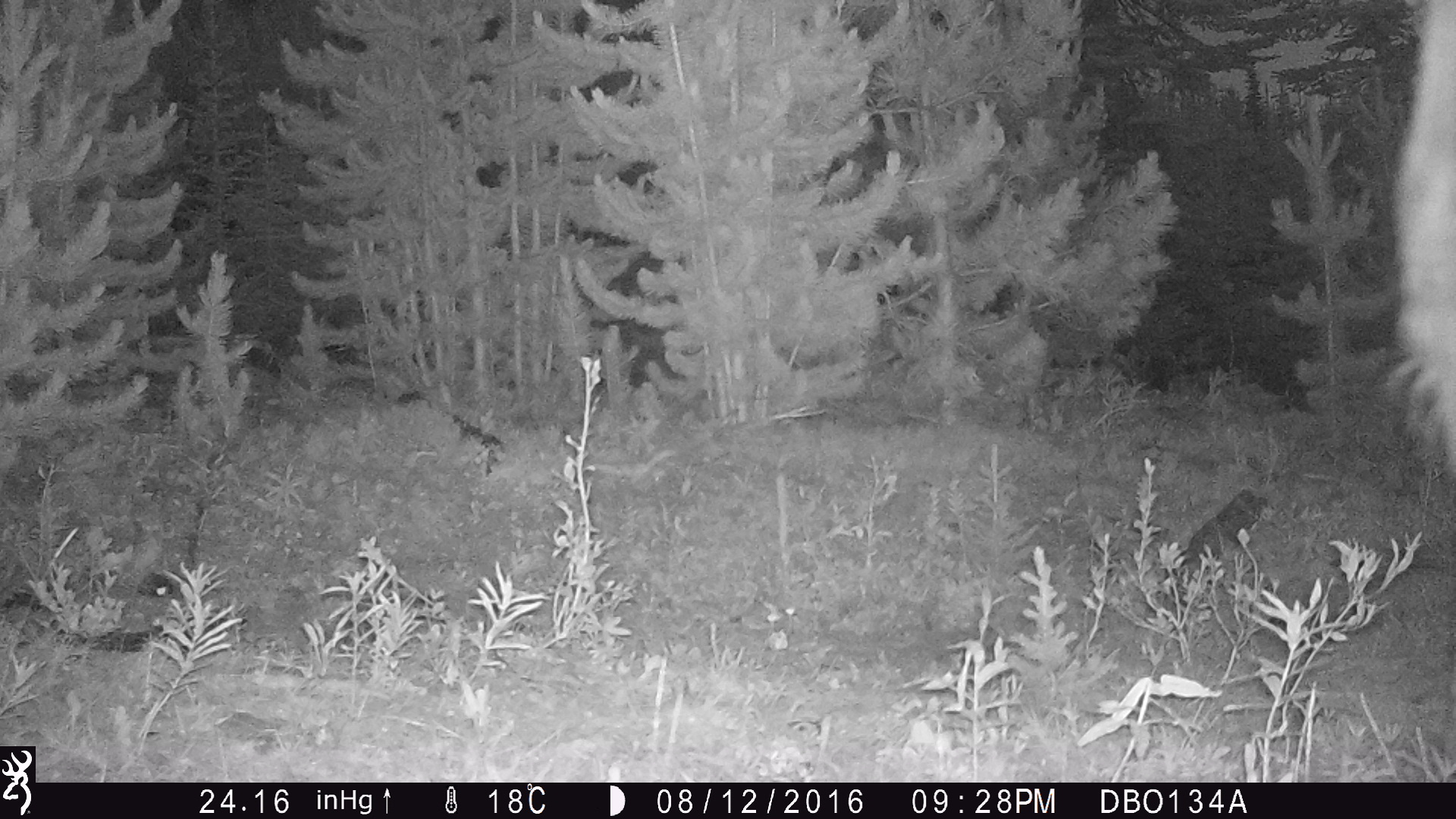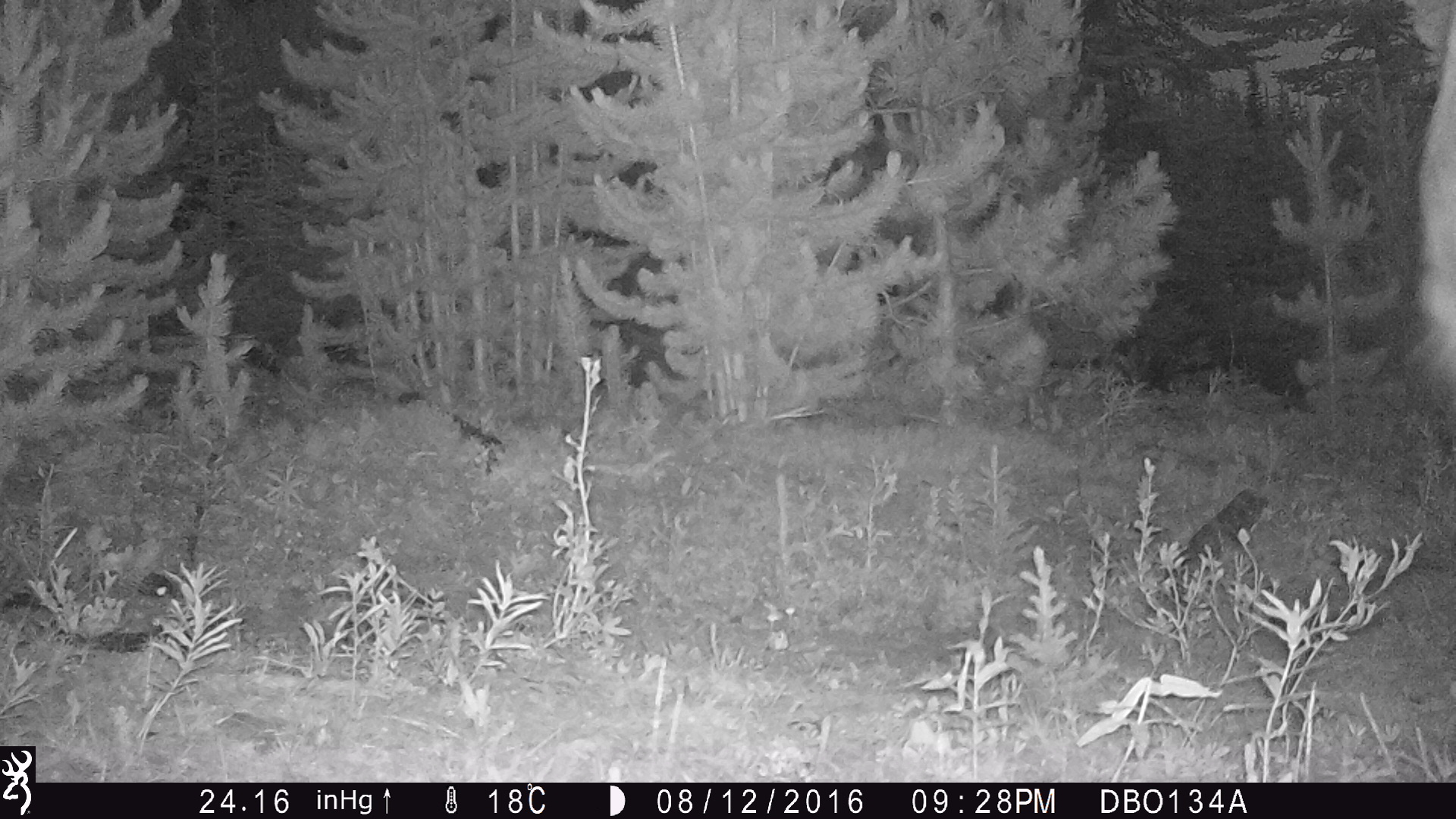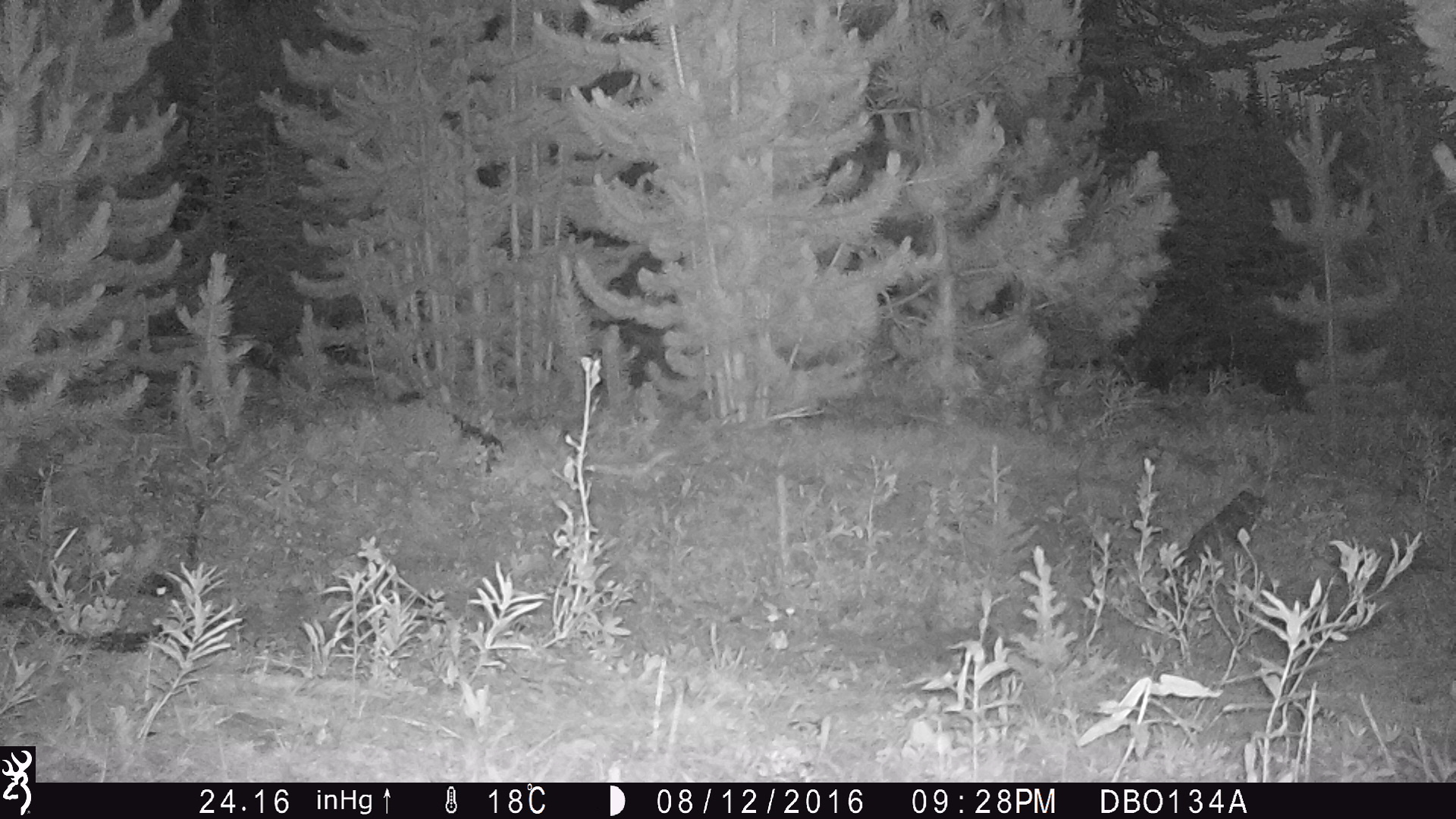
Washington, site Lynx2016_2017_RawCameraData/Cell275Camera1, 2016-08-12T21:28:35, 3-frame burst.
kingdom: Animalia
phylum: Chordata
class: Mammalia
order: Artiodactyla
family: Bovidae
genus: Bos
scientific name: Bos taurus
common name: domestic cattle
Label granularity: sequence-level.